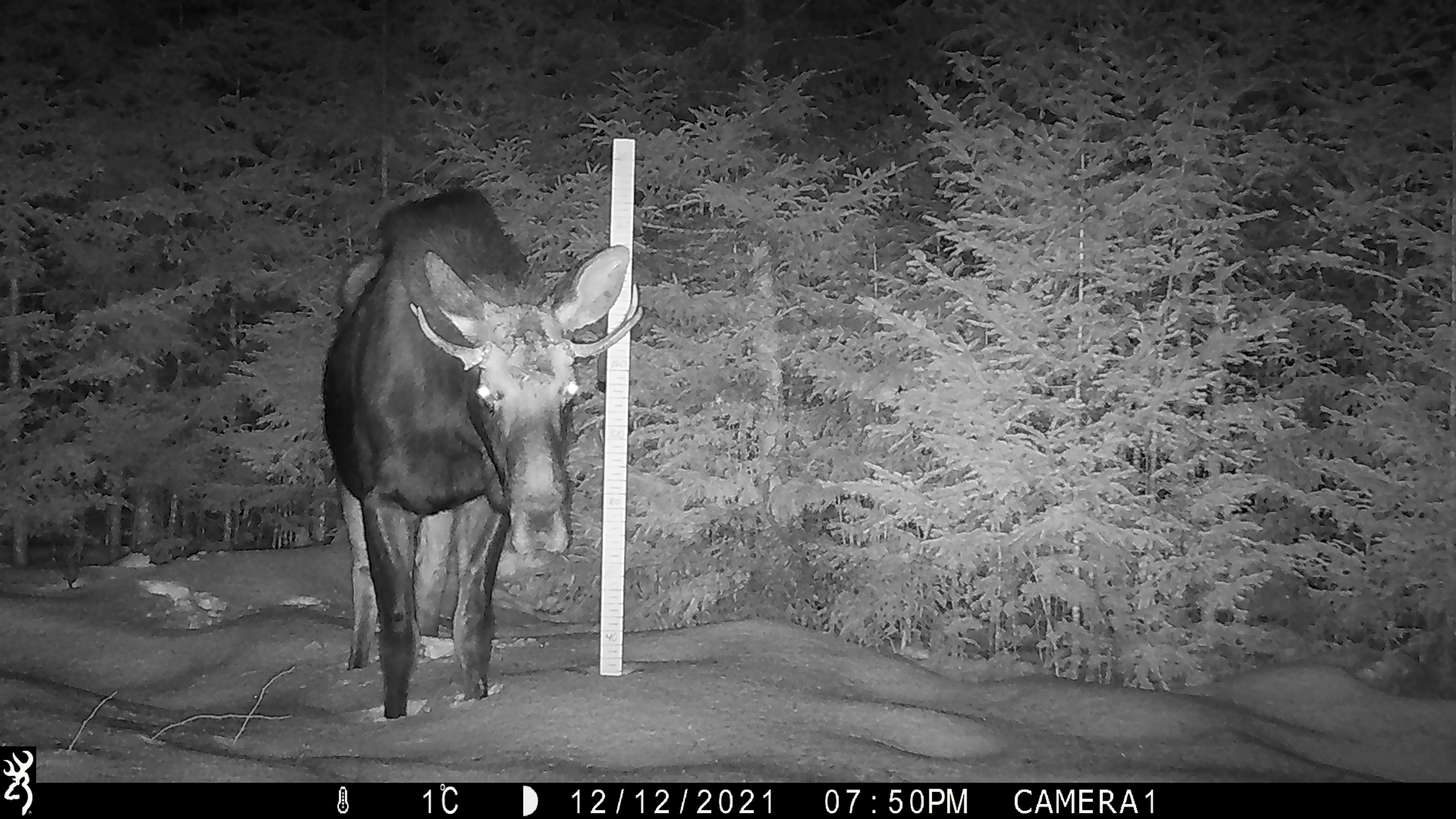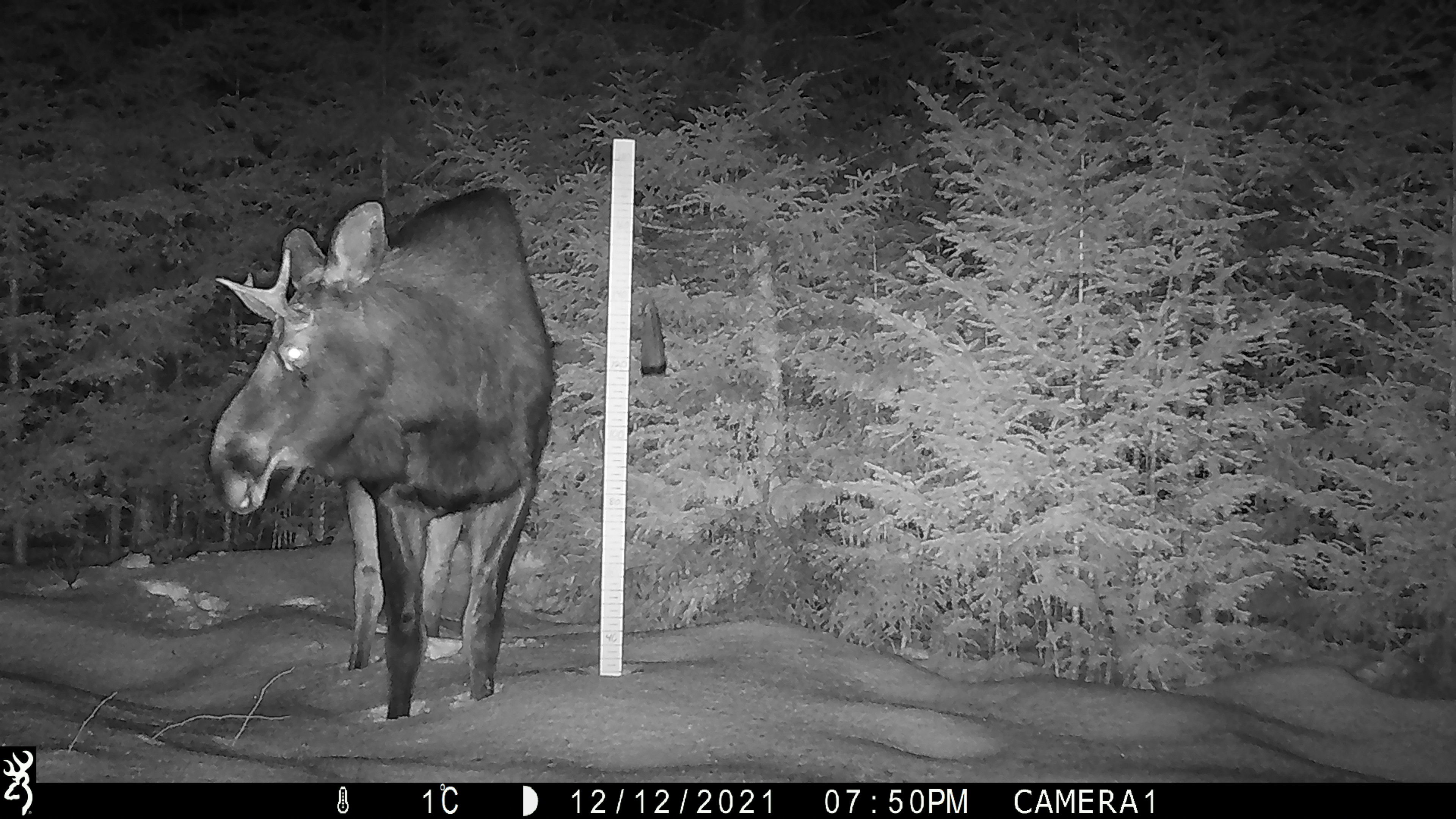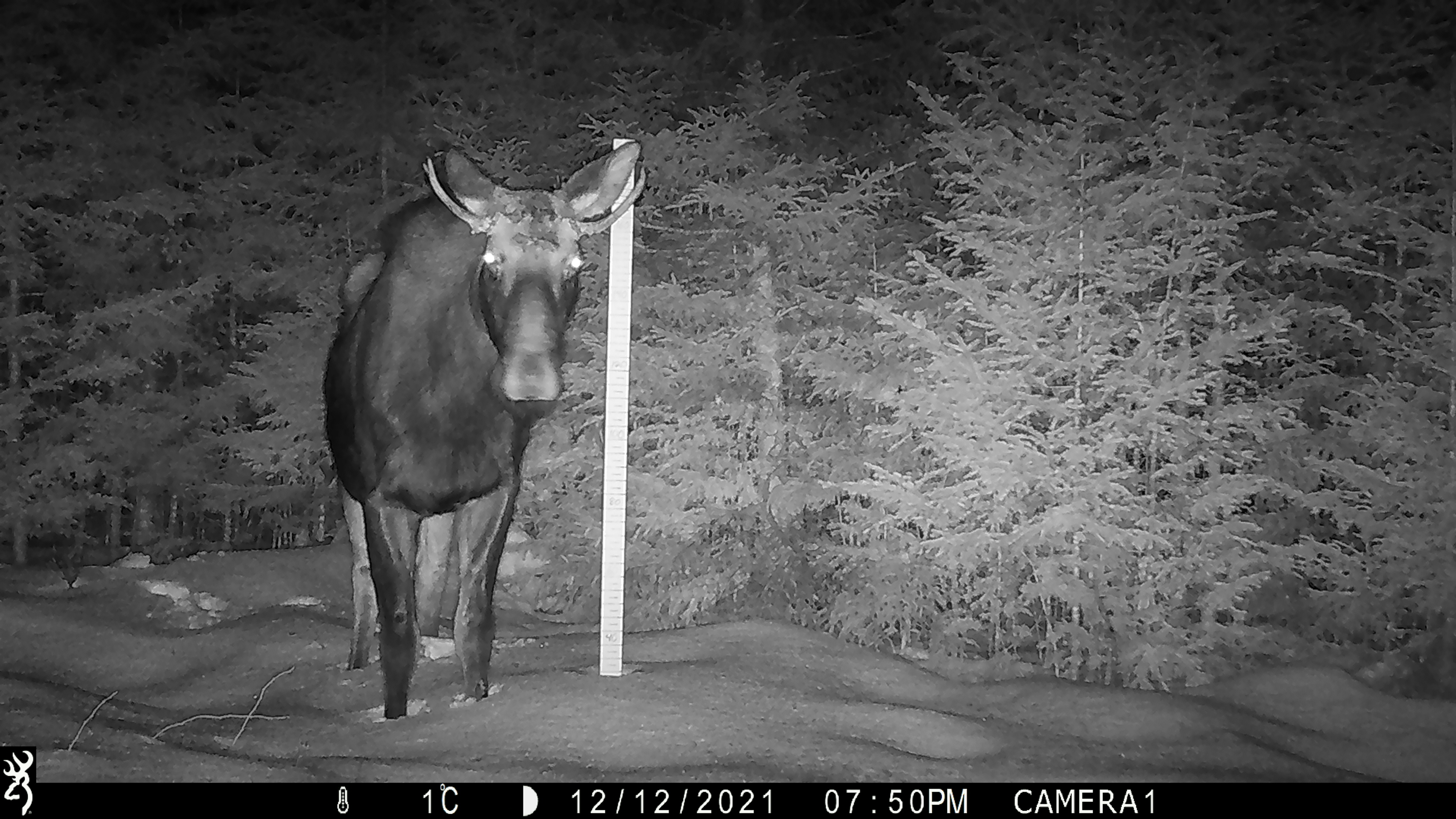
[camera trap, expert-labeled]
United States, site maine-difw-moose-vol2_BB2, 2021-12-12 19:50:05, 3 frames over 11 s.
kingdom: Animalia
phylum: Chordata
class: Mammalia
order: Artiodactyla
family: Cervidae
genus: Alces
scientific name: Alces alces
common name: moose